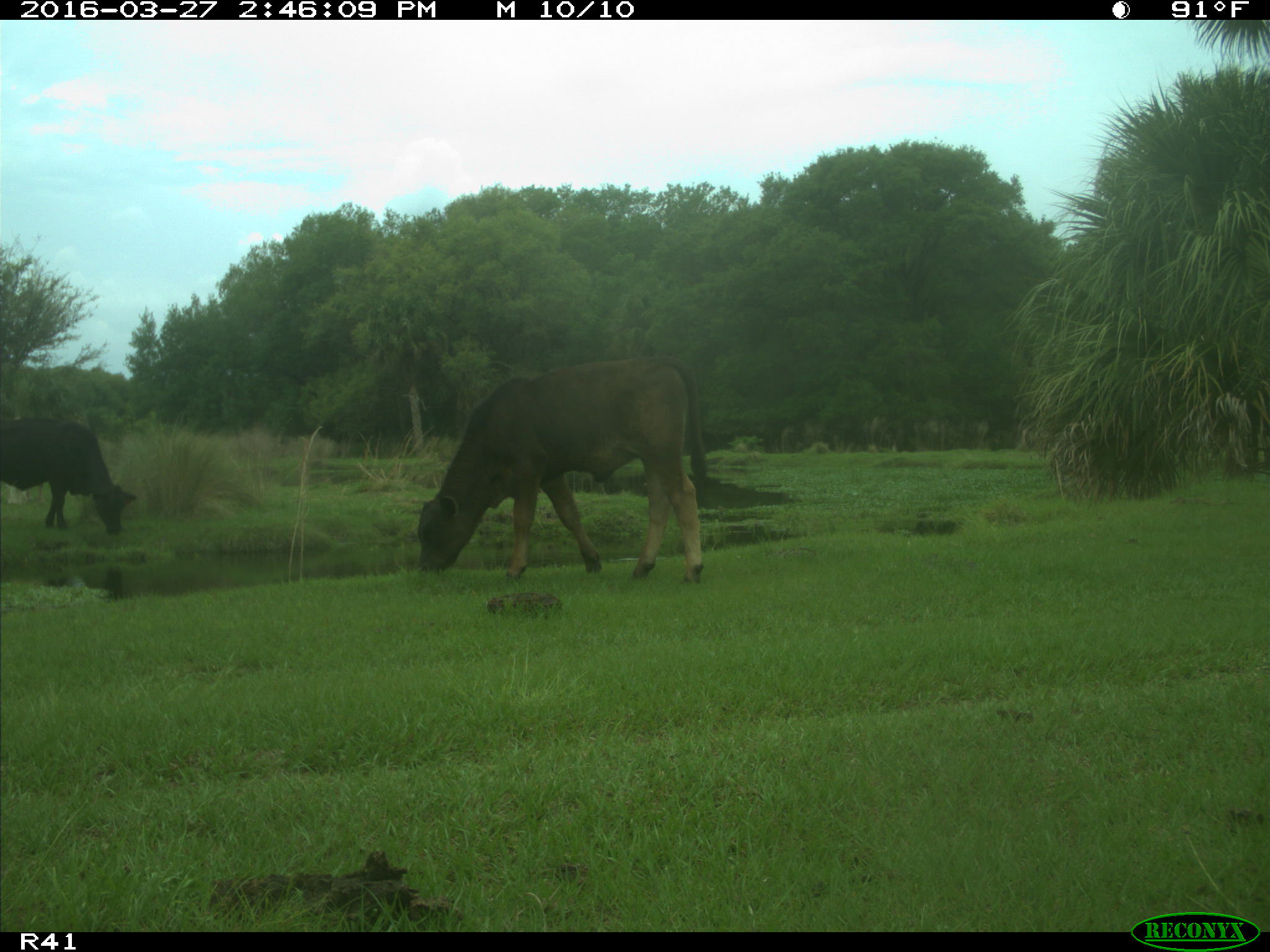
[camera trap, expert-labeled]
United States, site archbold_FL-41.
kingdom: Animalia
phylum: Chordata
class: Mammalia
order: Artiodactyla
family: Bovidae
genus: Bos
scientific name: Bos taurus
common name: domestic cow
Bos taurus (domestic cow).